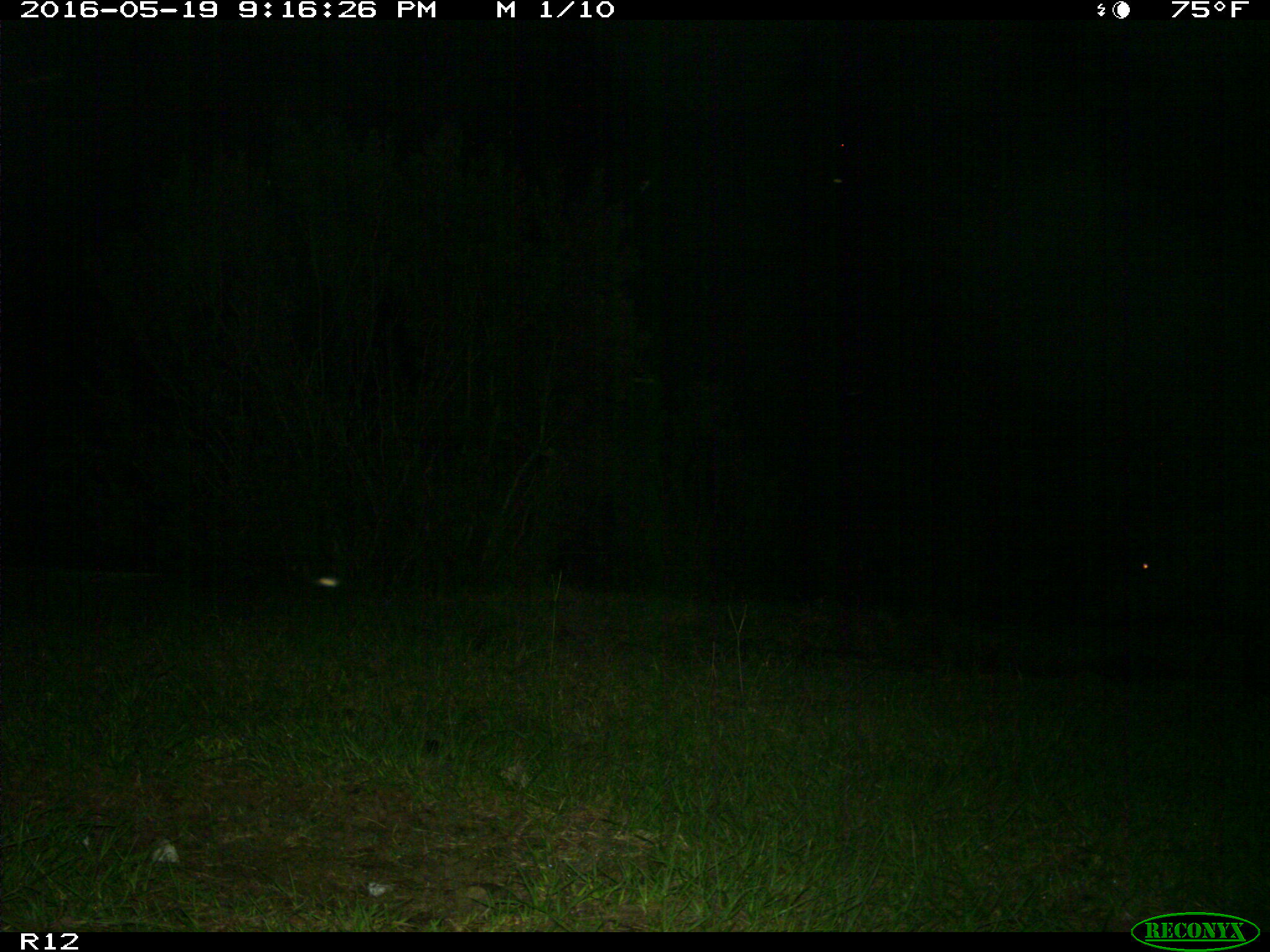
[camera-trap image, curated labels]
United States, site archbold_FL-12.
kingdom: Animalia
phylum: Chordata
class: Mammalia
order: Artiodactyla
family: Suidae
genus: Sus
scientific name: Sus scrofa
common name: wild boar